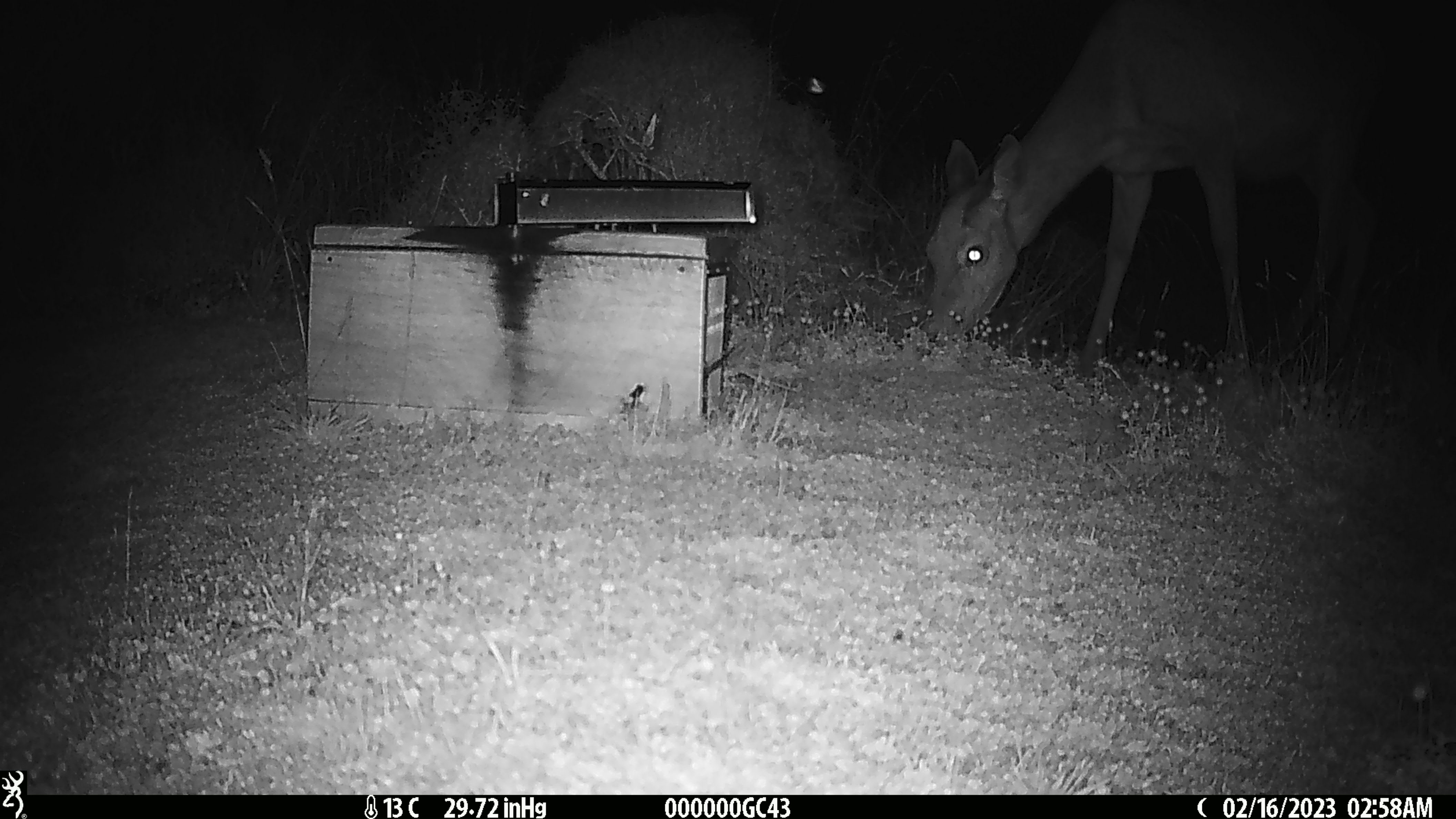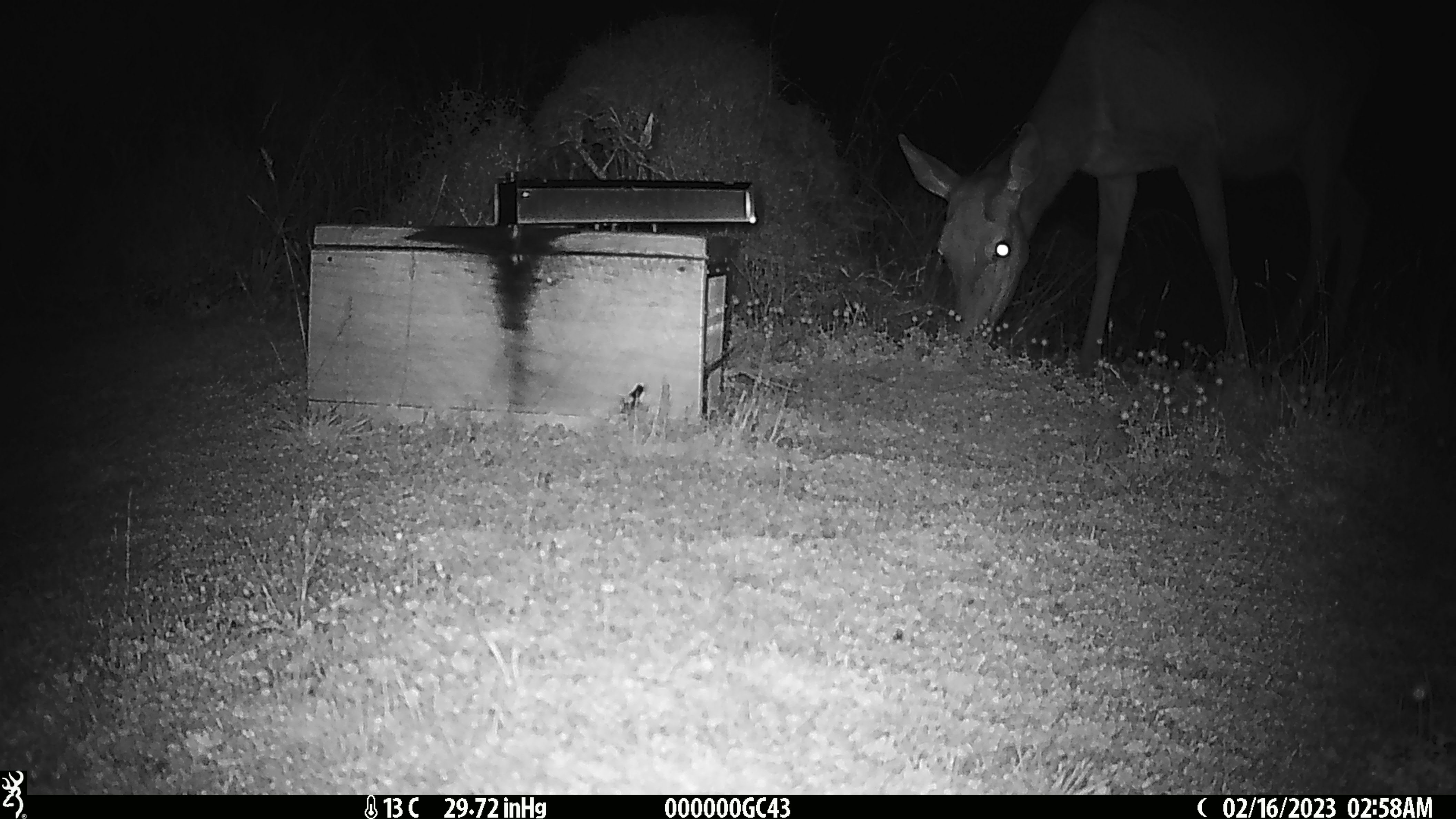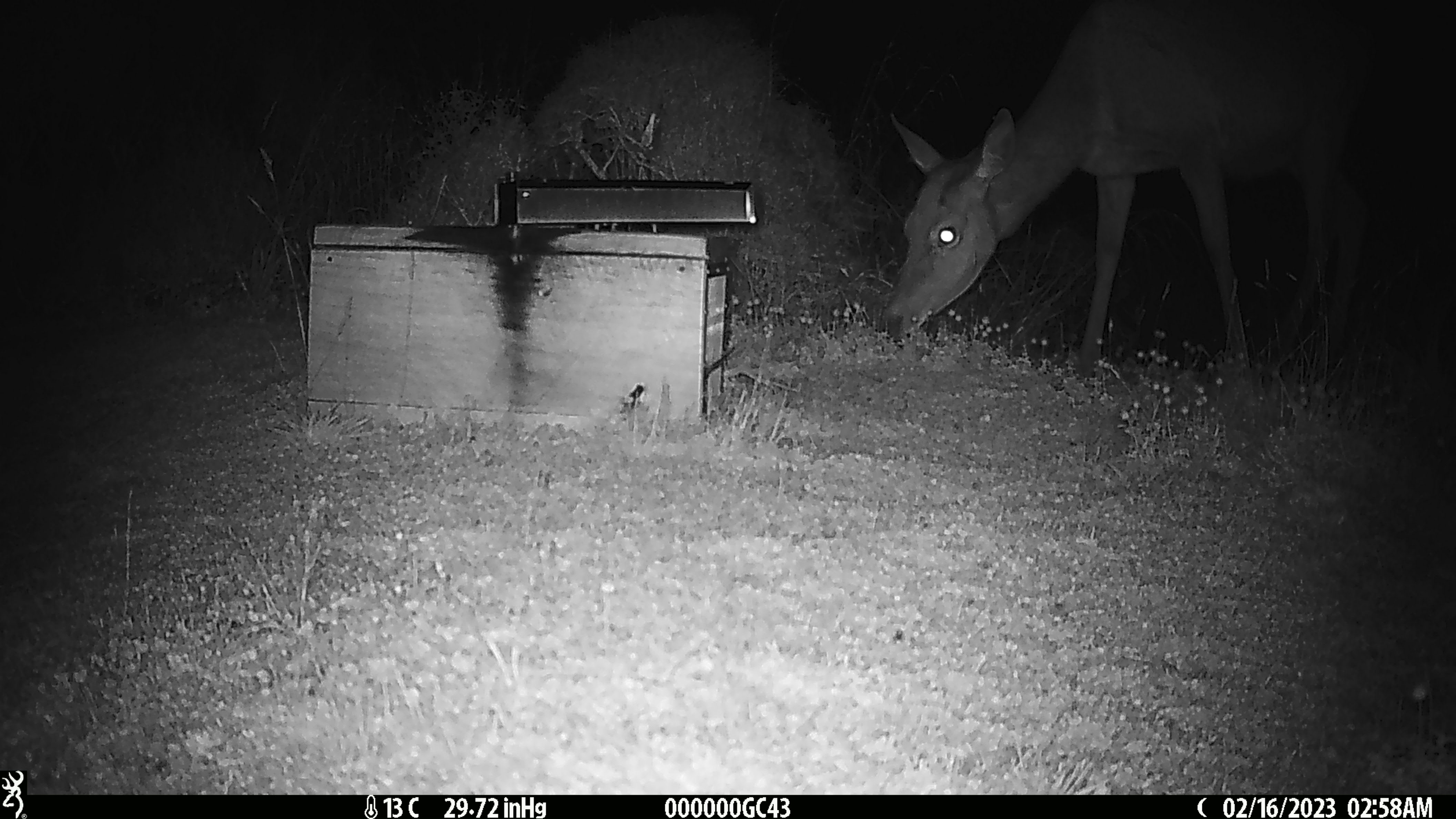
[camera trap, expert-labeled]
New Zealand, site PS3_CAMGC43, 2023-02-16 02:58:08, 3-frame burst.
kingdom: Animalia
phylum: Chordata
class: Mammalia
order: Artiodactyla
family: Cervidae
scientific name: Cervidae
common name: deer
Deer (Cervidae).